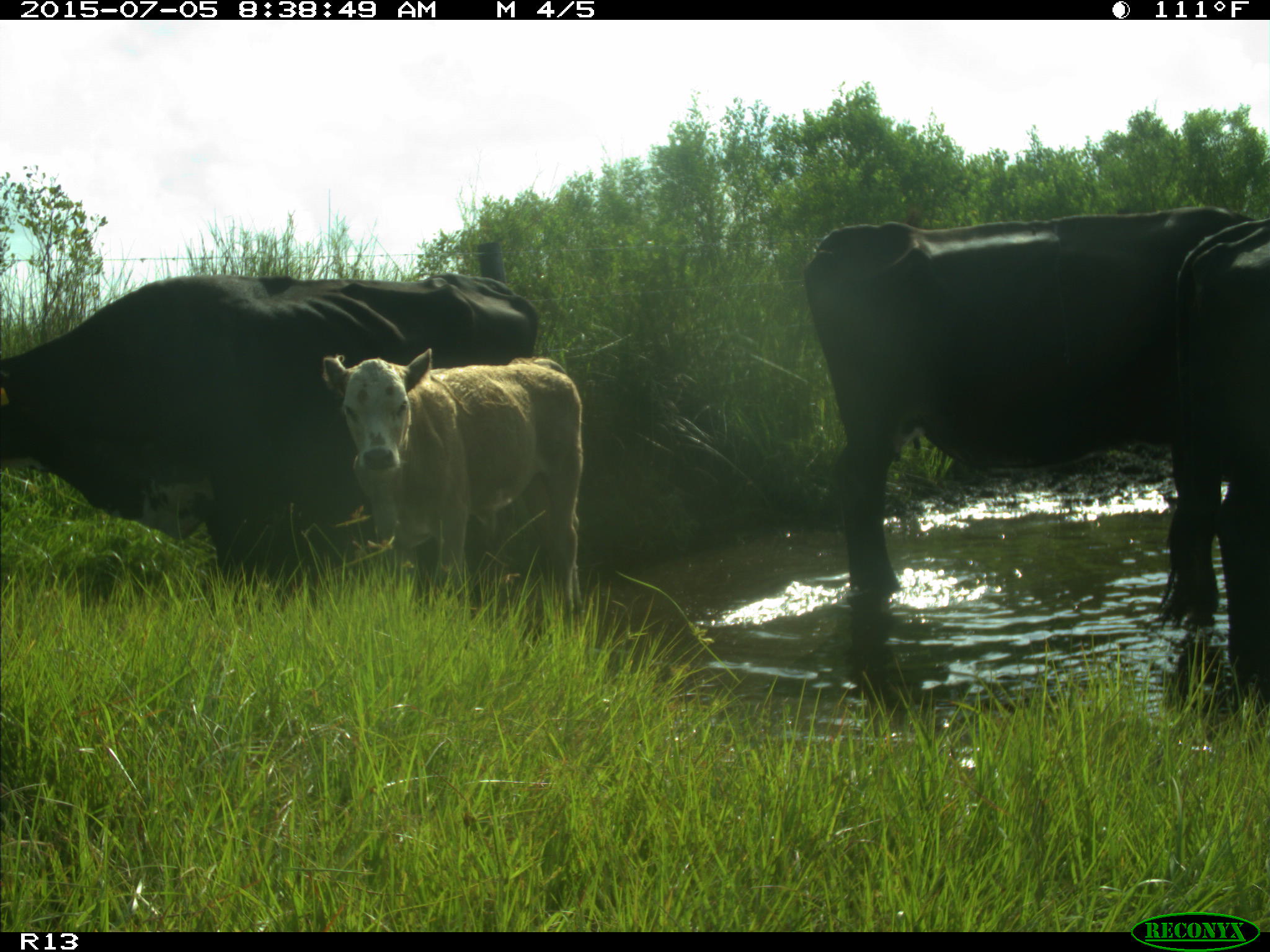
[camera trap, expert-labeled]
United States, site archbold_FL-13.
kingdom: Animalia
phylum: Chordata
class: Mammalia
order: Artiodactyla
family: Bovidae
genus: Bos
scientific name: Bos taurus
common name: domestic cow